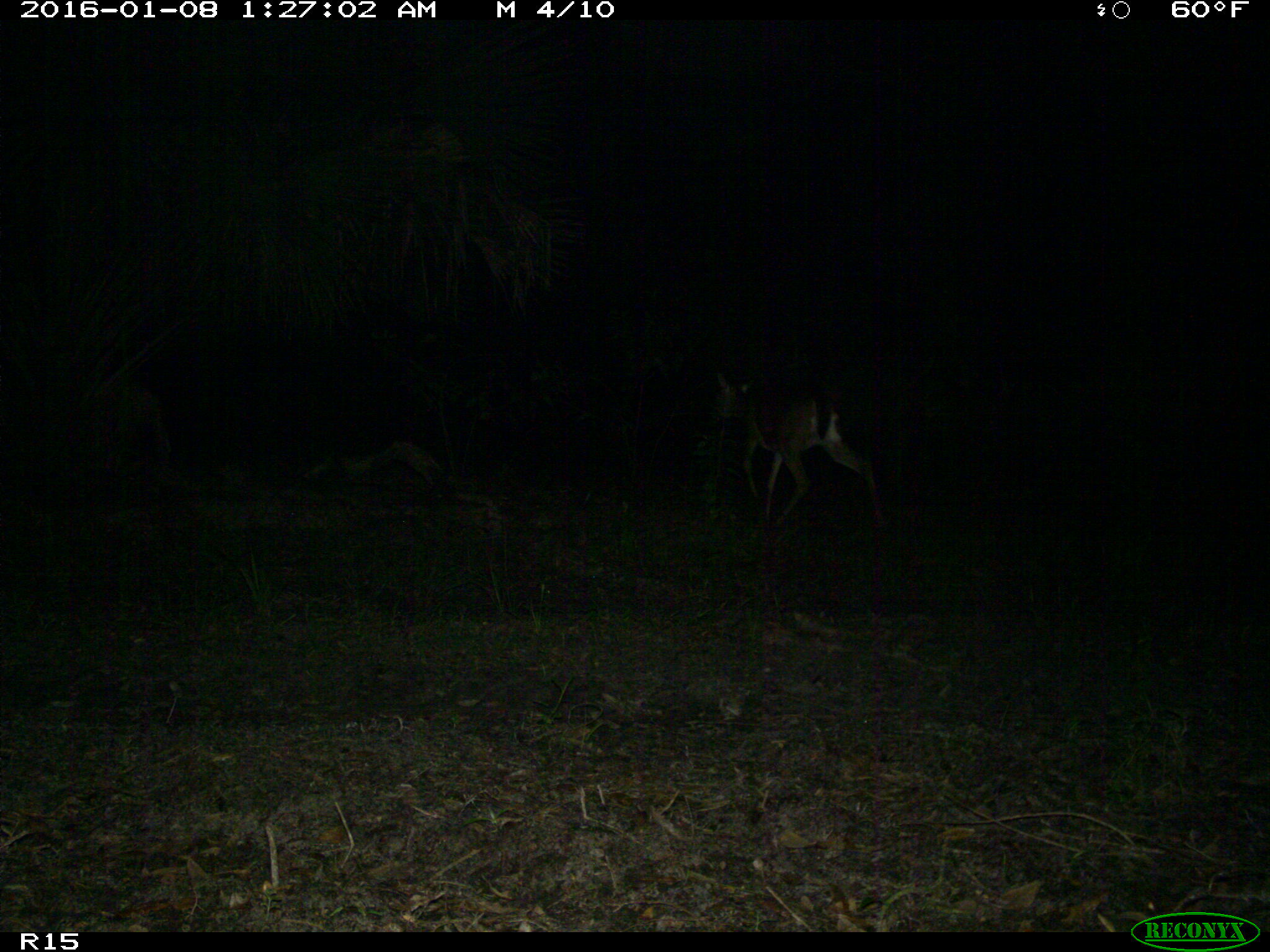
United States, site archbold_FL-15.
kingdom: Animalia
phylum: Chordata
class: Mammalia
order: Artiodactyla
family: Cervidae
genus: Odocoileus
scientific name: Odocoileus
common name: deer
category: unidentified deer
Unidentified deer (deer) (Odocoileus).